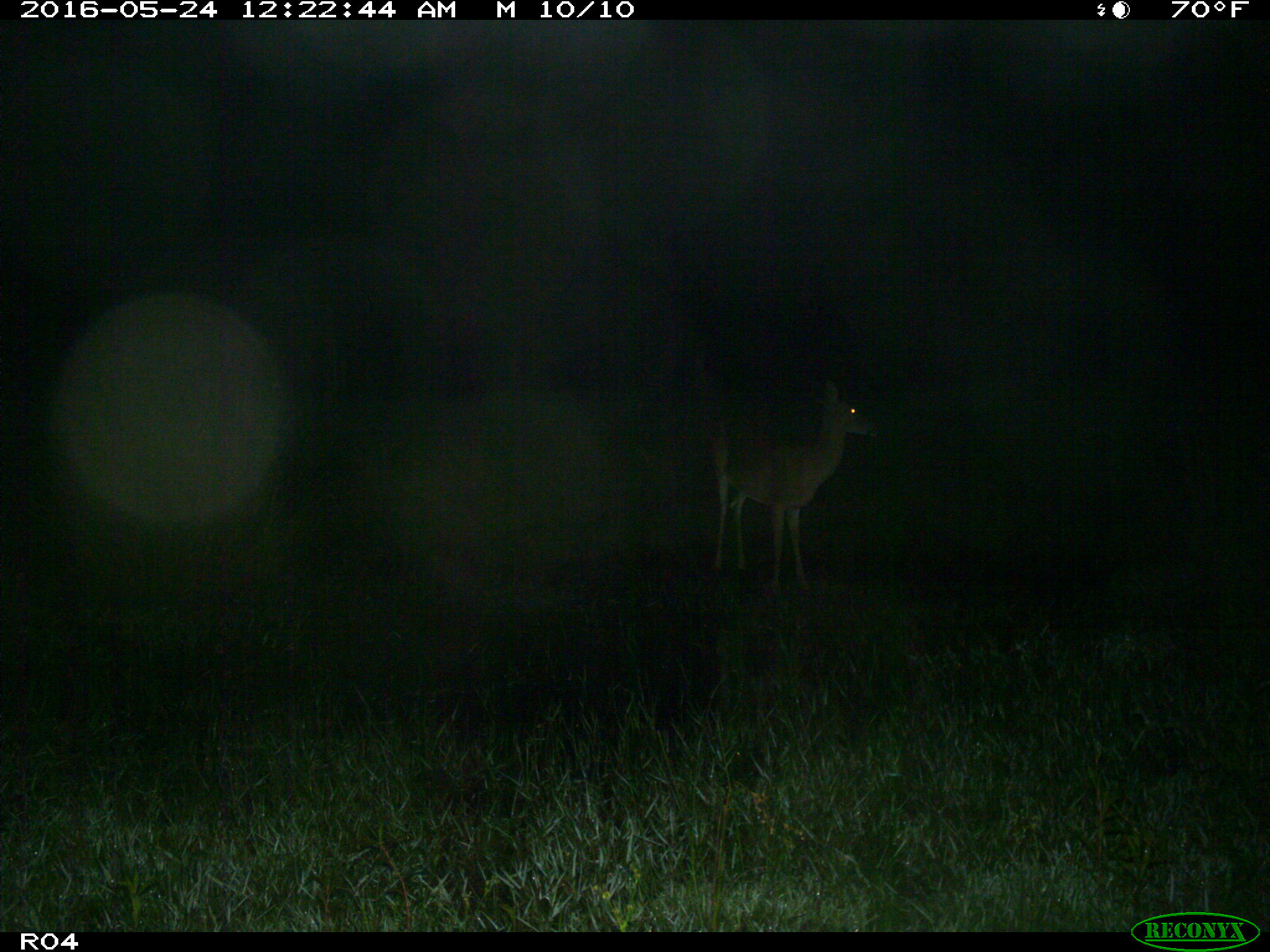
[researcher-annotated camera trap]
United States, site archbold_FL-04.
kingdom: Animalia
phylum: Chordata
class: Mammalia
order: Artiodactyla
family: Cervidae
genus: Odocoileus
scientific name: Odocoileus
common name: deer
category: unidentified deer